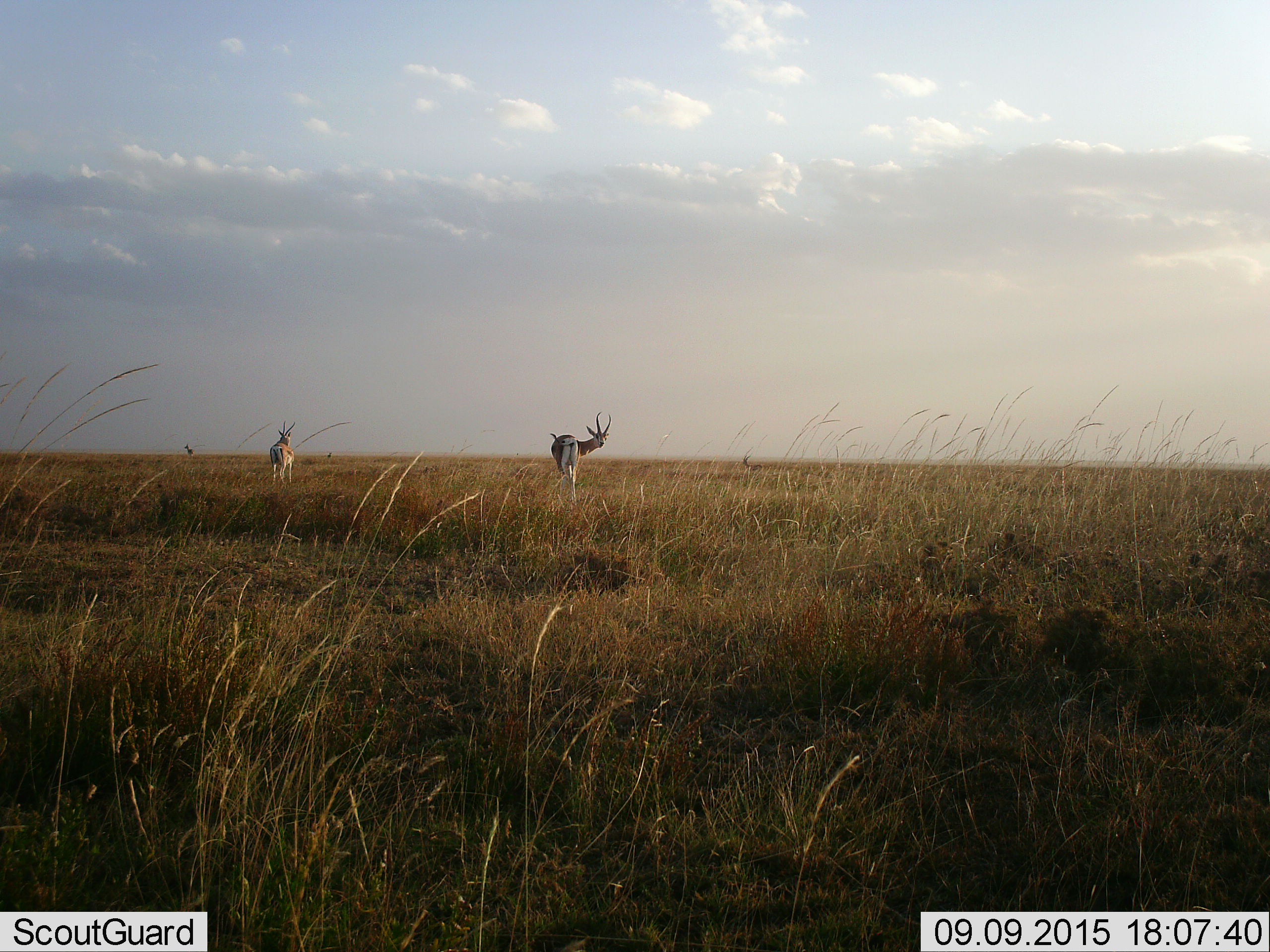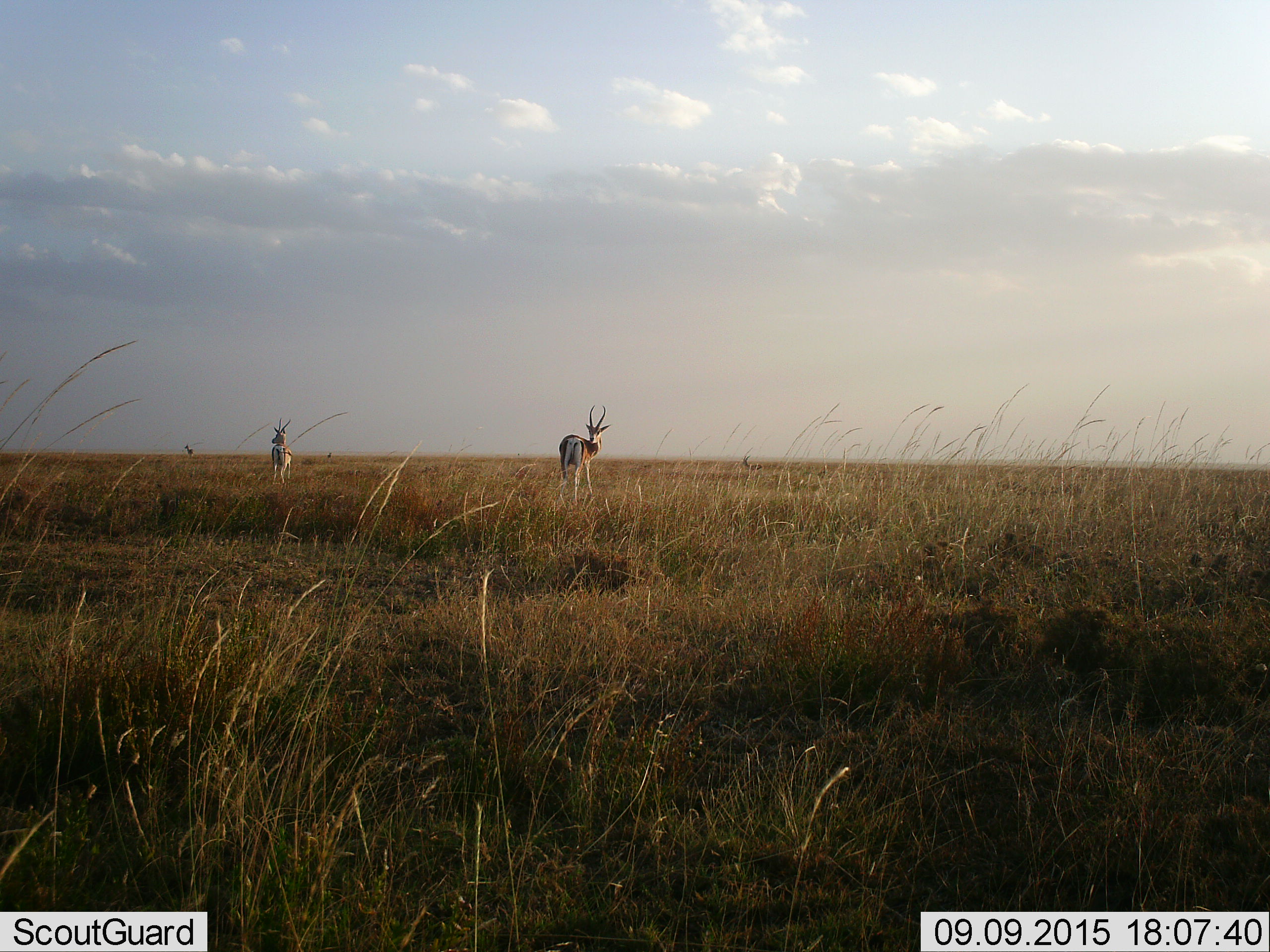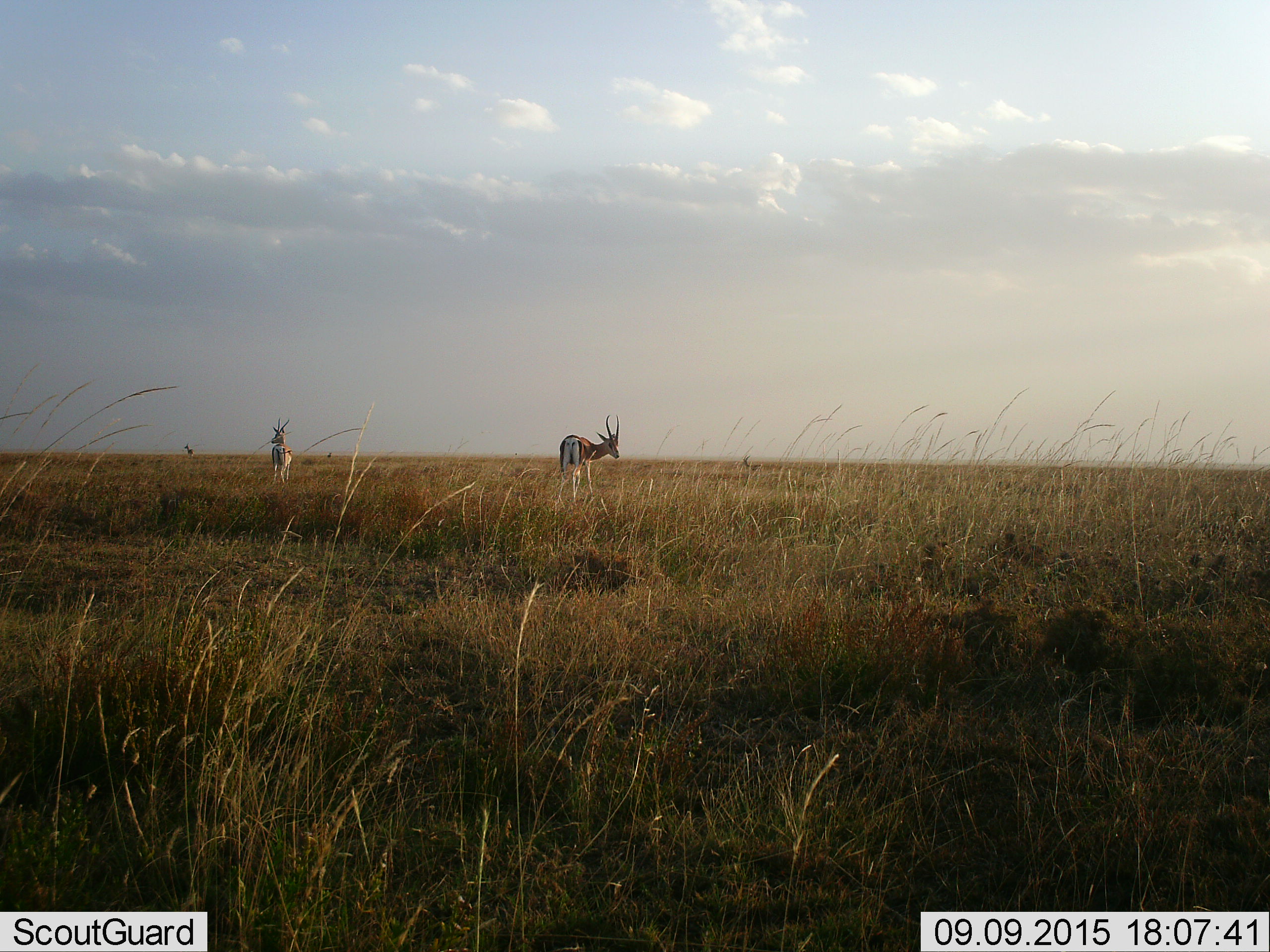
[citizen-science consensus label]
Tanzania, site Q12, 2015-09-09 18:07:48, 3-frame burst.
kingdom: Animalia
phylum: Chordata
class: Mammalia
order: Artiodactyla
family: Bovidae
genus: Nanger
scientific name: Nanger granti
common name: grant's gazelle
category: gazellegrants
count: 4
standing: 100%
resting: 12%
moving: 0%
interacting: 0%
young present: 0%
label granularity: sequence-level